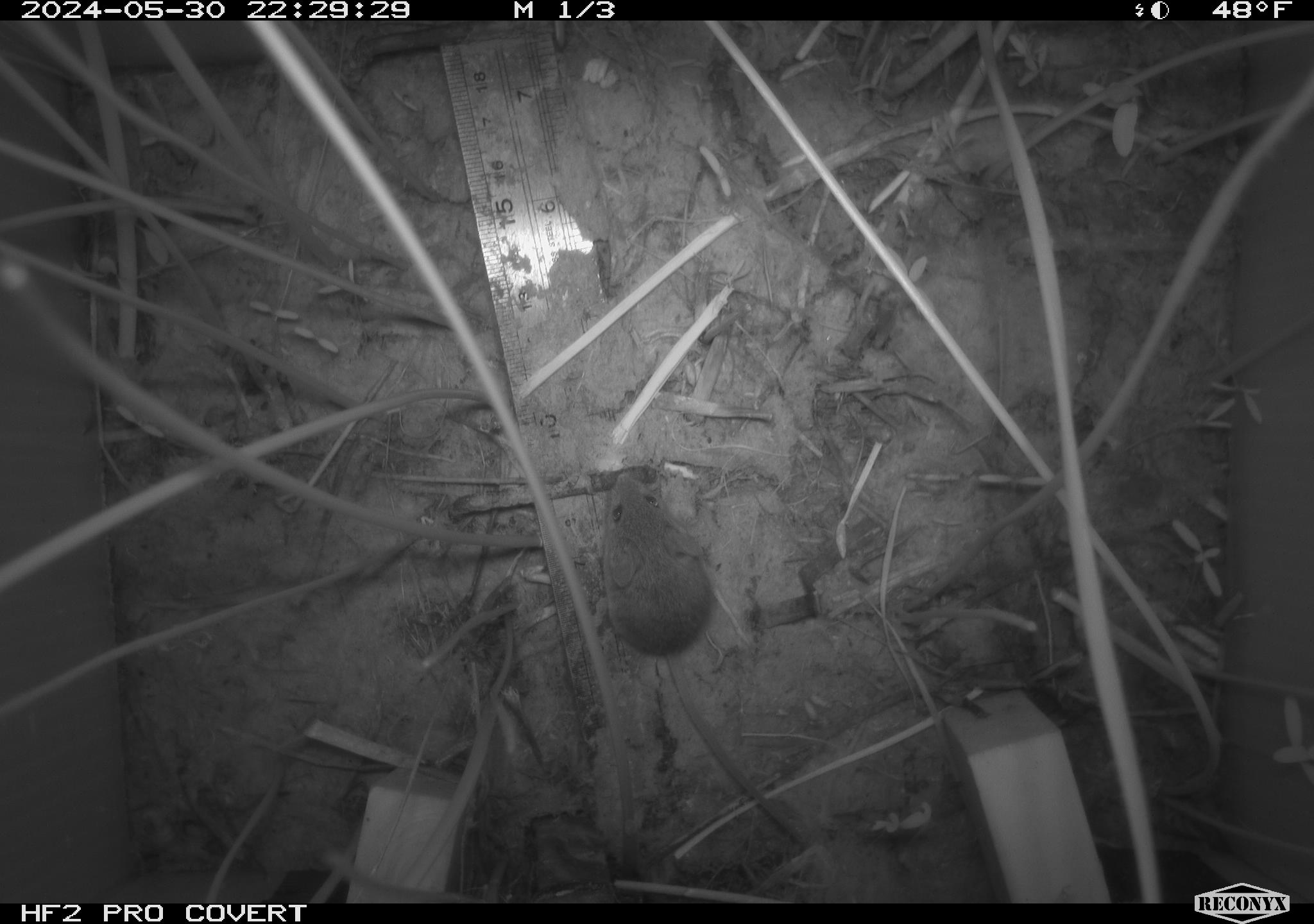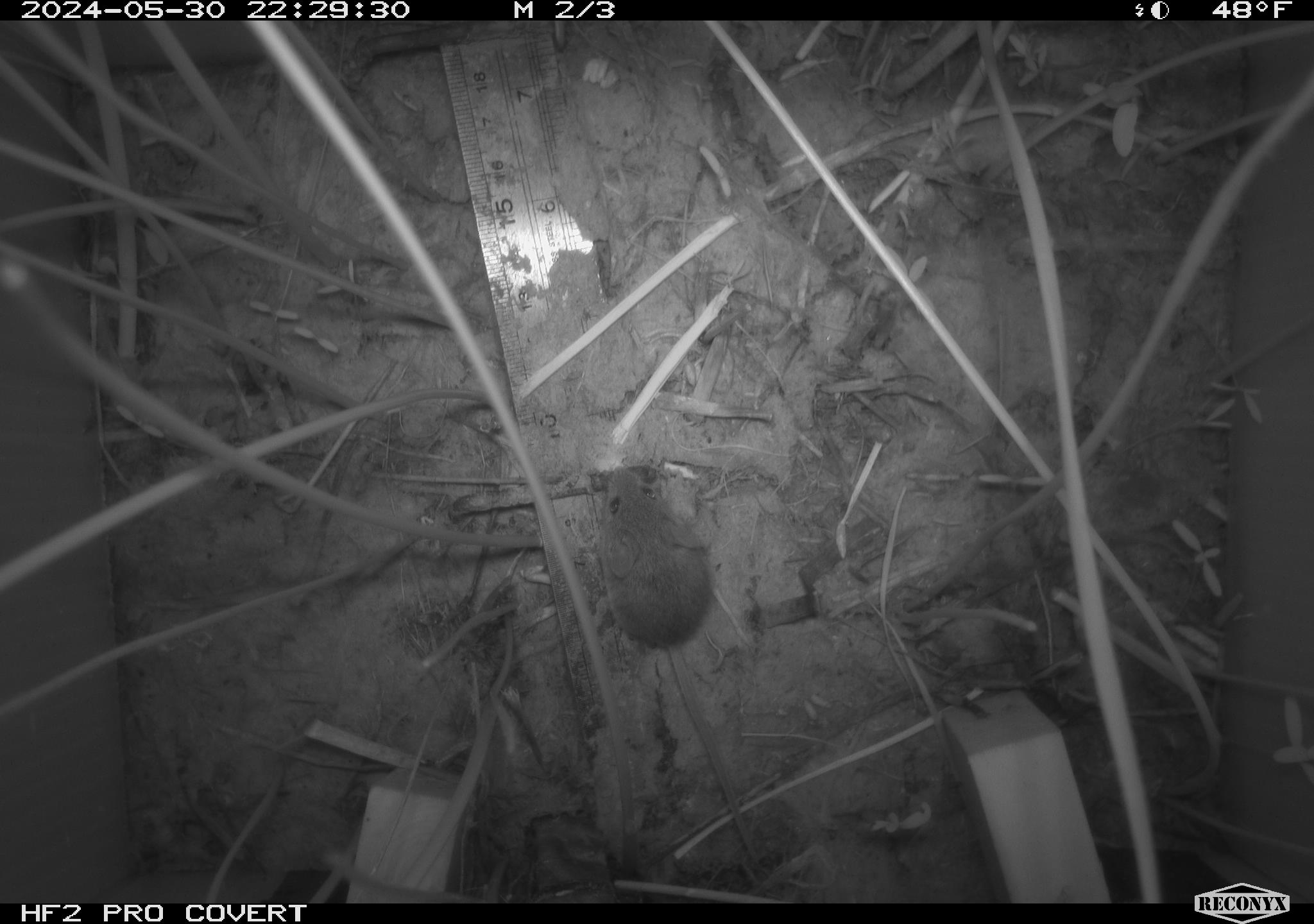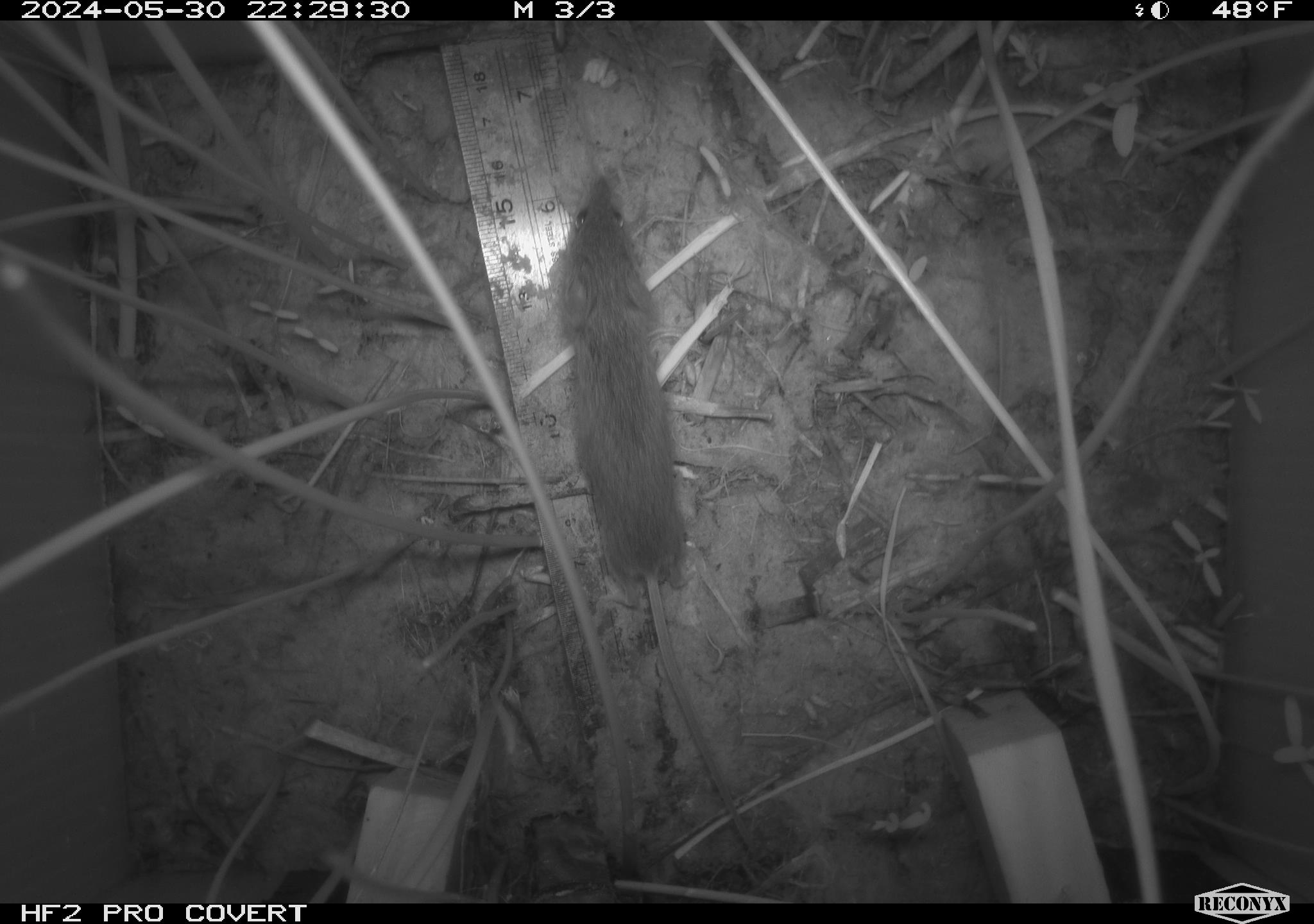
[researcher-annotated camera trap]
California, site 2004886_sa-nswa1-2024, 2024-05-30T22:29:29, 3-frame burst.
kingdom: Animalia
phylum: Chordata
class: Mammalia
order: Rodentia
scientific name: Rodentia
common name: rodent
Rodent (Rodentia).